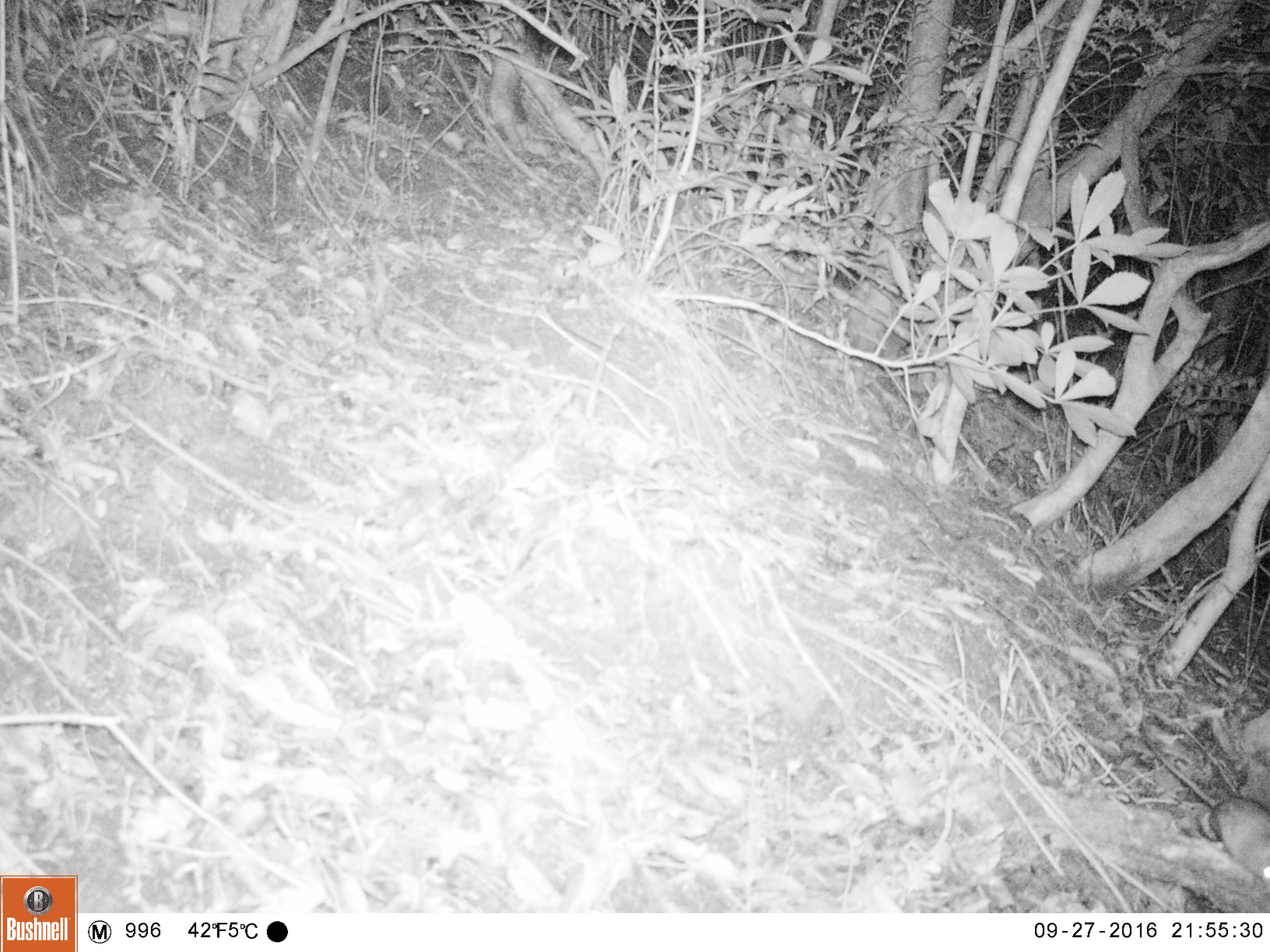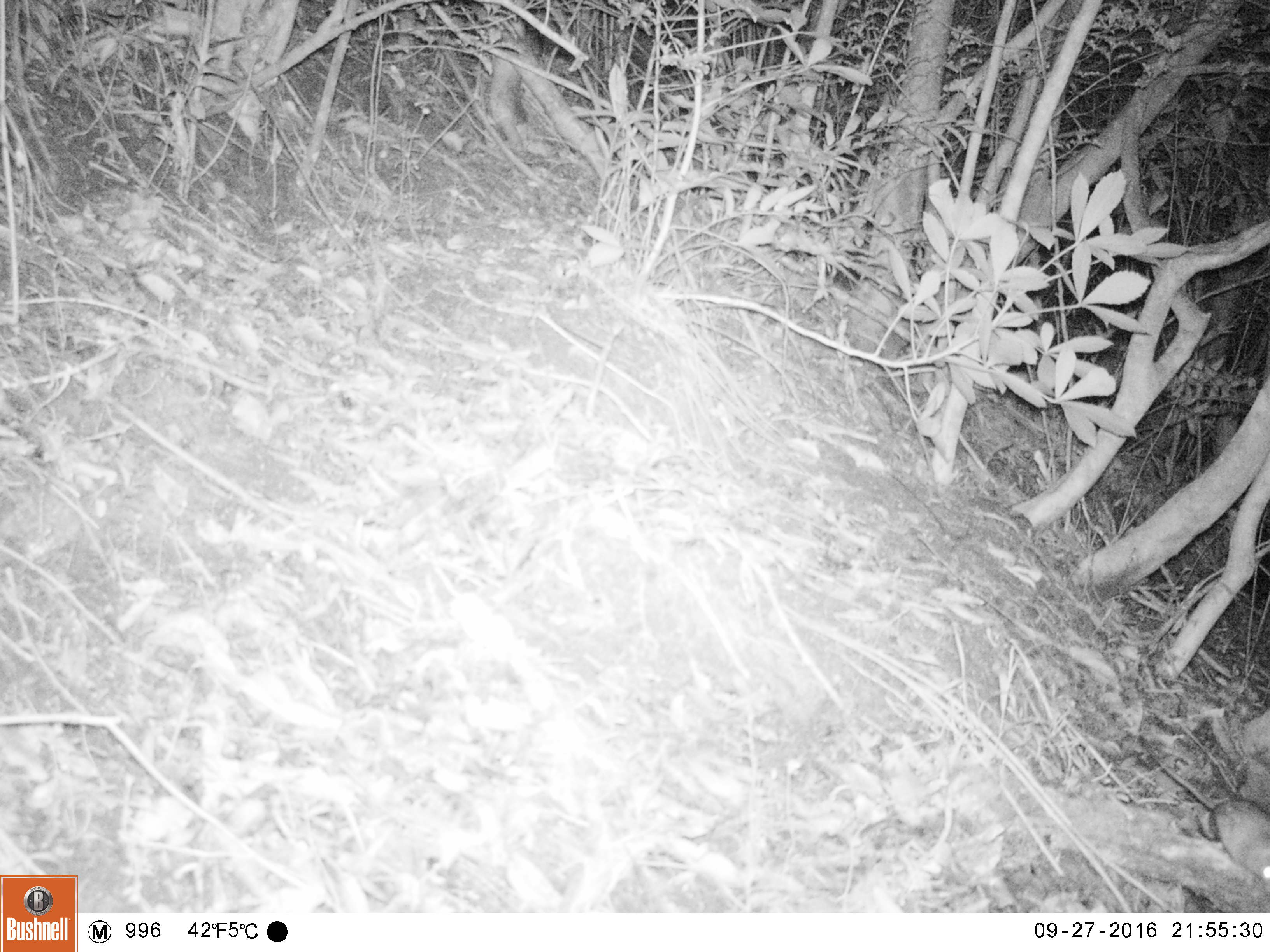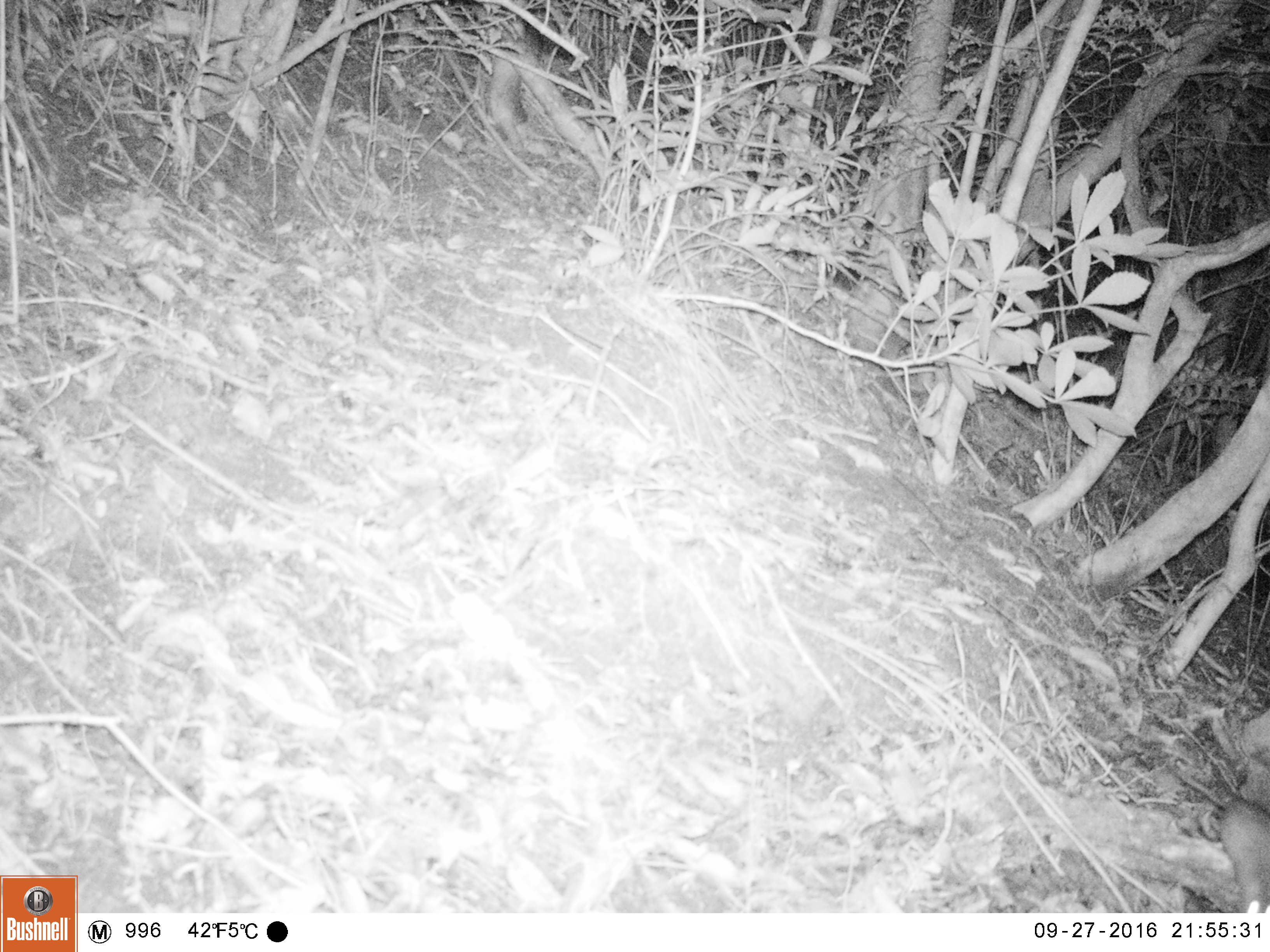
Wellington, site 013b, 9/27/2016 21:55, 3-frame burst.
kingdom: Animalia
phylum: Chordata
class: Mammalia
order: Rodentia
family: Muridae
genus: Rattus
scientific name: Rattus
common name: rat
Rat (Rattus).